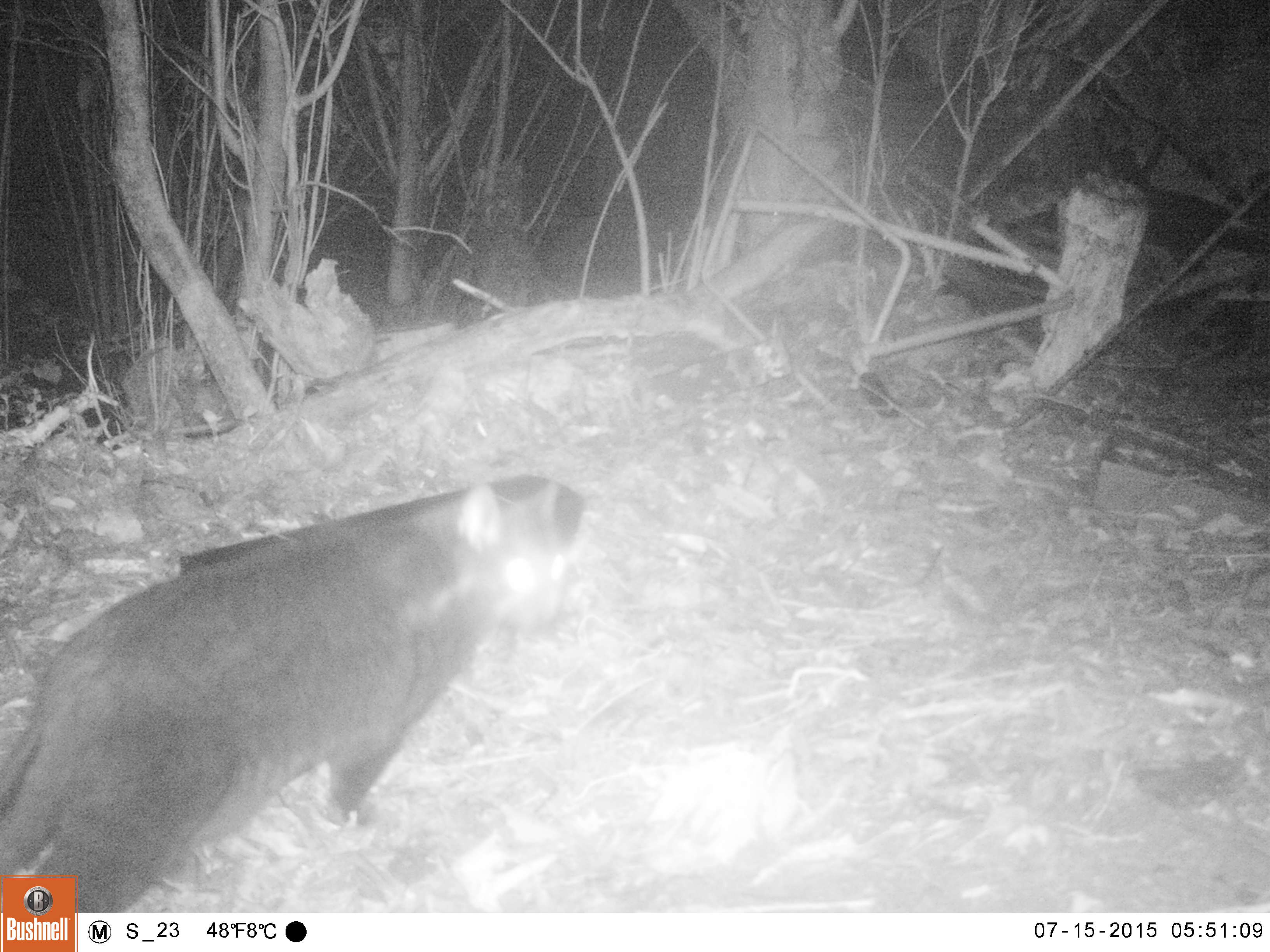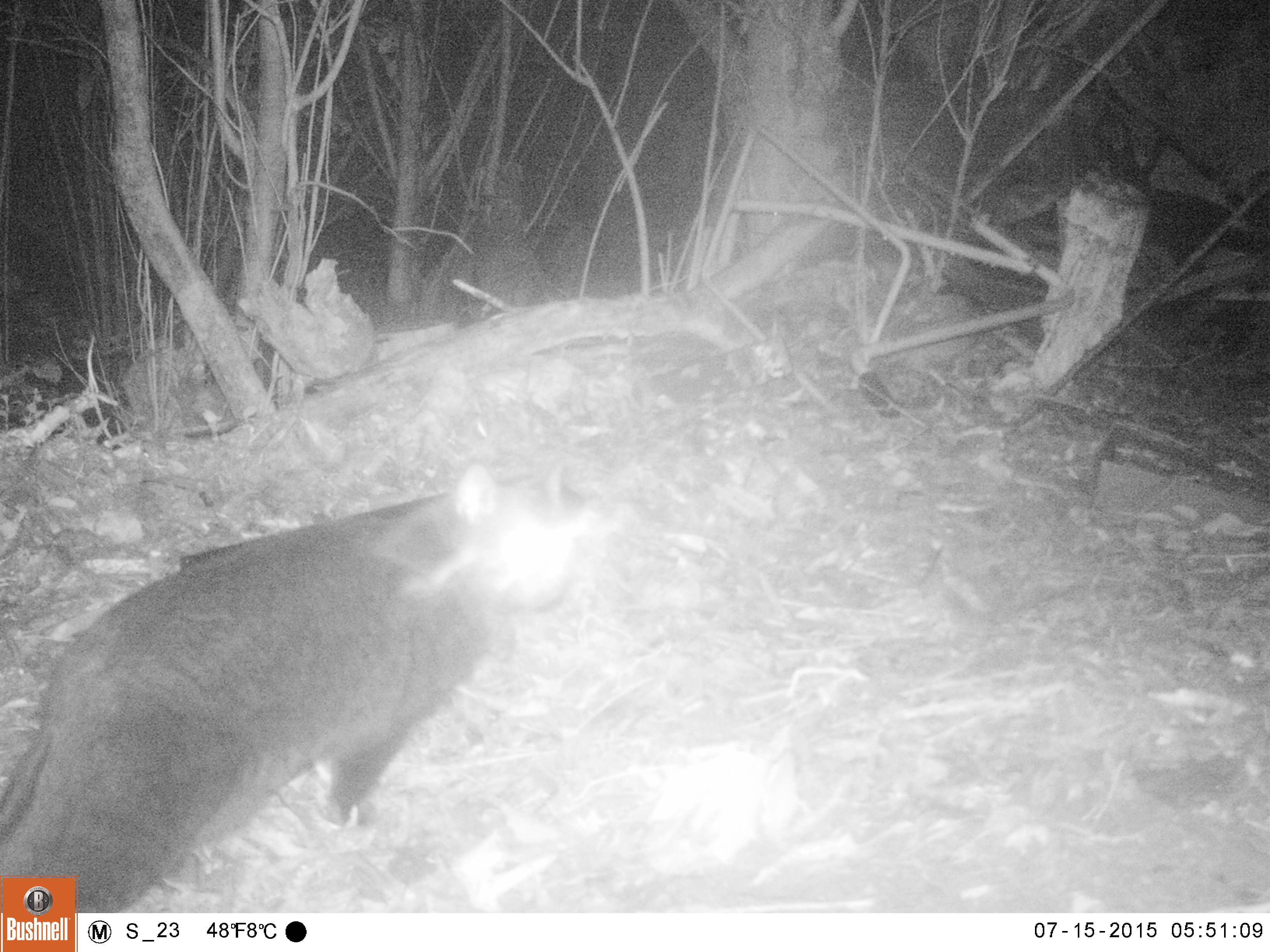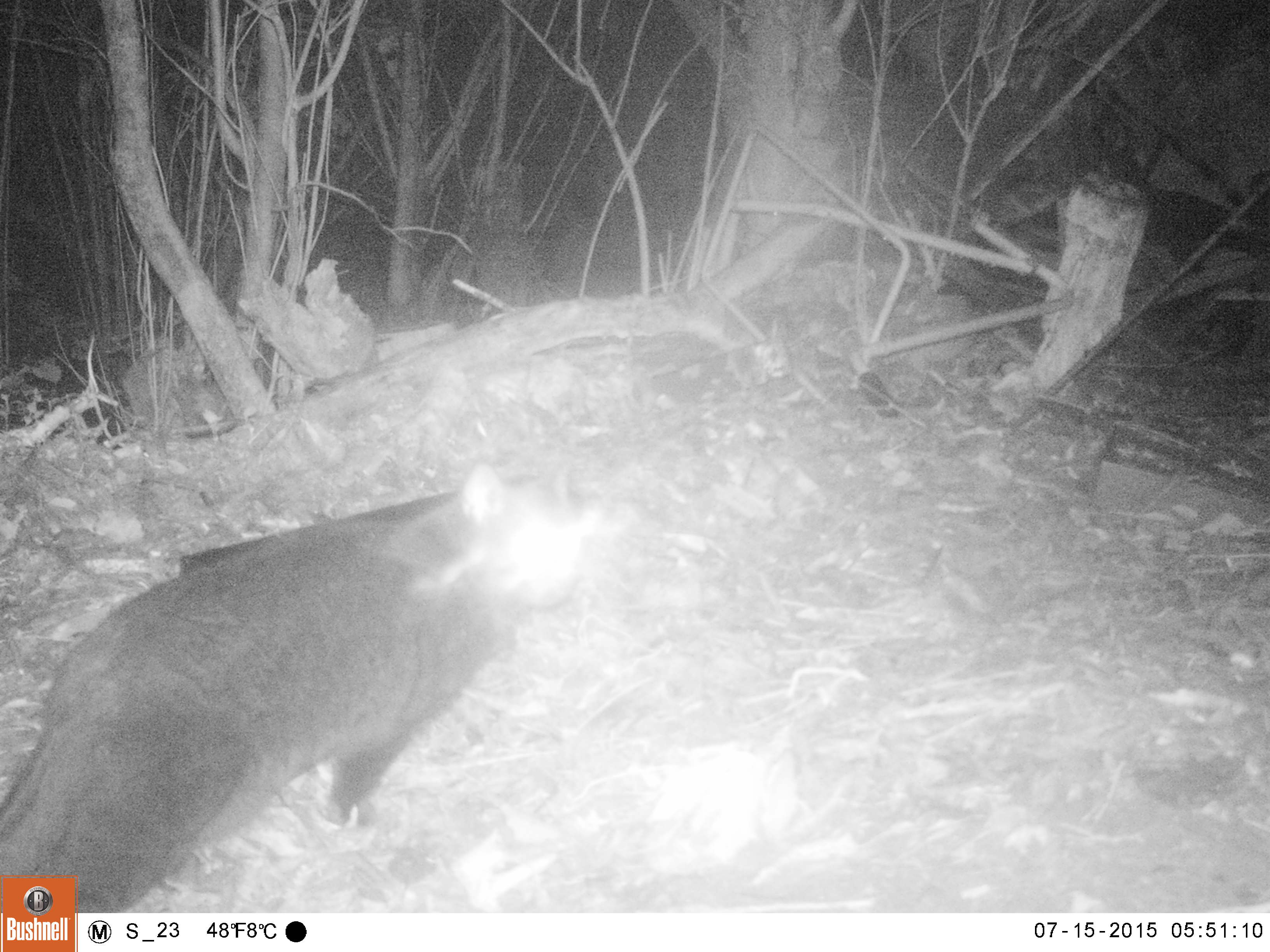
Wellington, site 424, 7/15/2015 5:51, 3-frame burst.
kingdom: Animalia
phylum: Chordata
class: Mammalia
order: Carnivora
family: Felidae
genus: Felis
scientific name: Felis catus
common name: cat